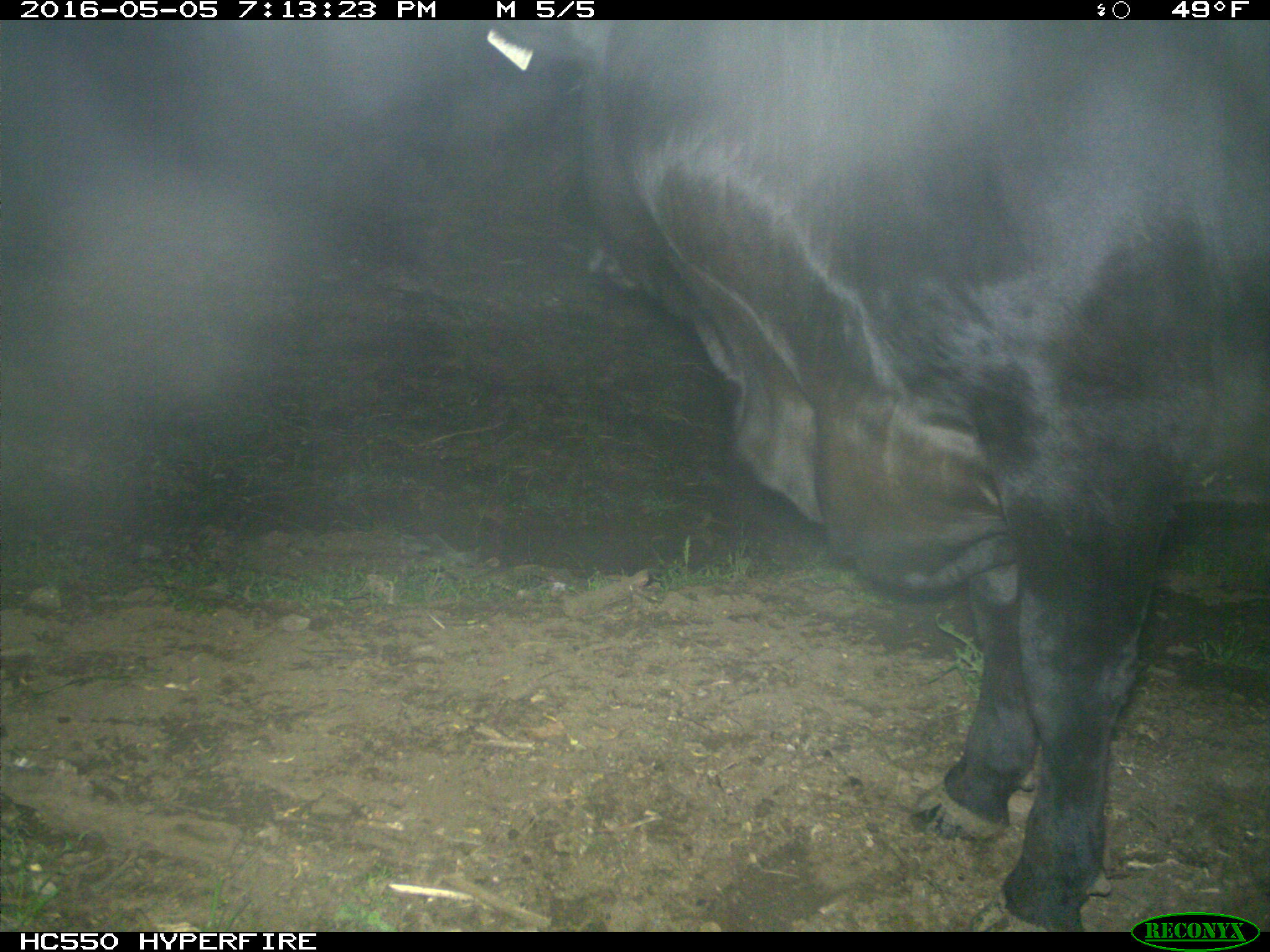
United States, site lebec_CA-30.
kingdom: Animalia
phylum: Chordata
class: Mammalia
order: Artiodactyla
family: Bovidae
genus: Bos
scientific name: Bos taurus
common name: domestic cow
Bos taurus (domestic cow).